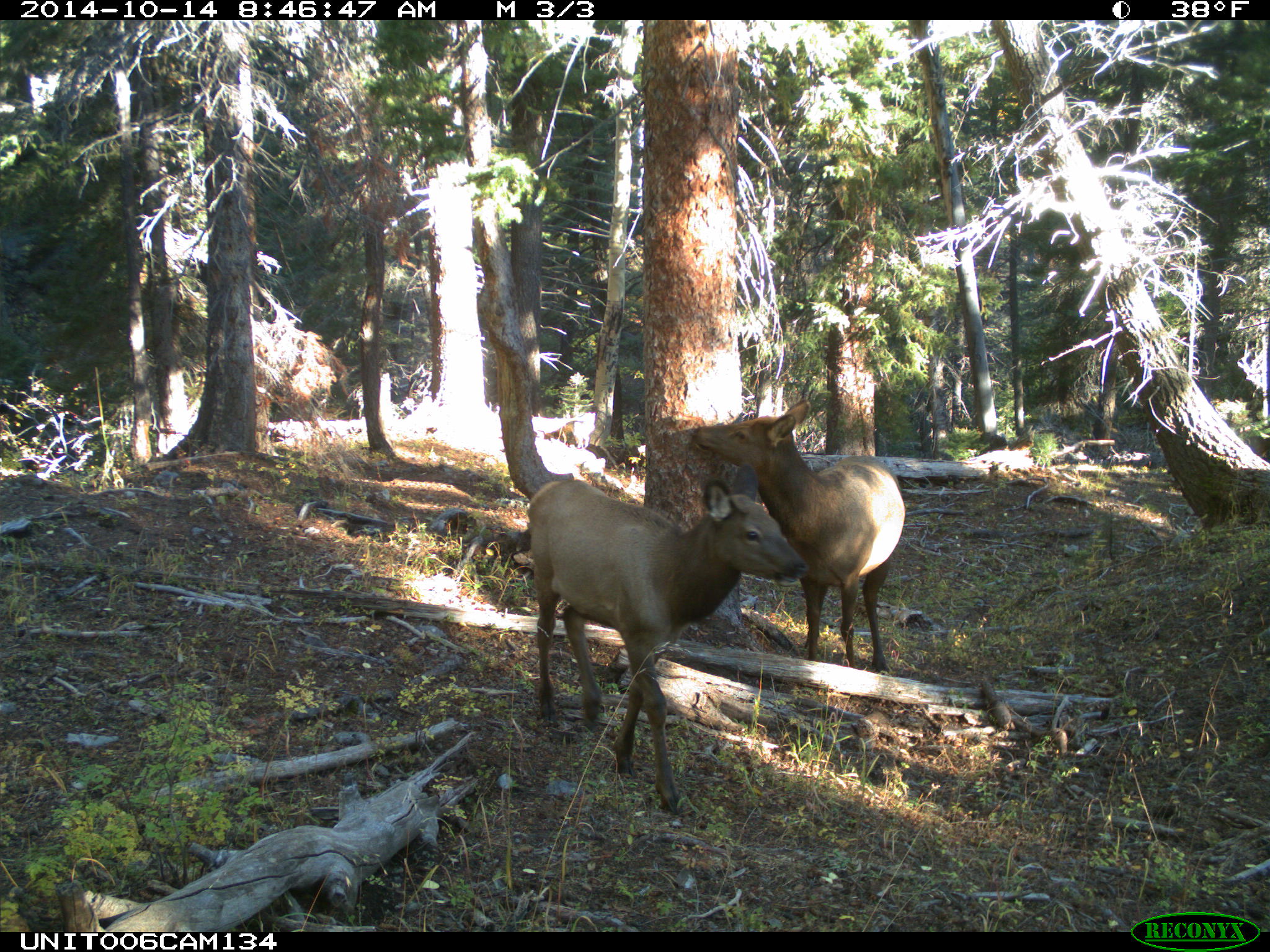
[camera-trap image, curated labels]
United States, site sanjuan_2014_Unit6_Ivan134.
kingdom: Animalia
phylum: Chordata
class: Mammalia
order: Artiodactyla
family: Cervidae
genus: Cervus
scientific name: Cervus elaphus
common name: red deer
Cervus elaphus (red deer).